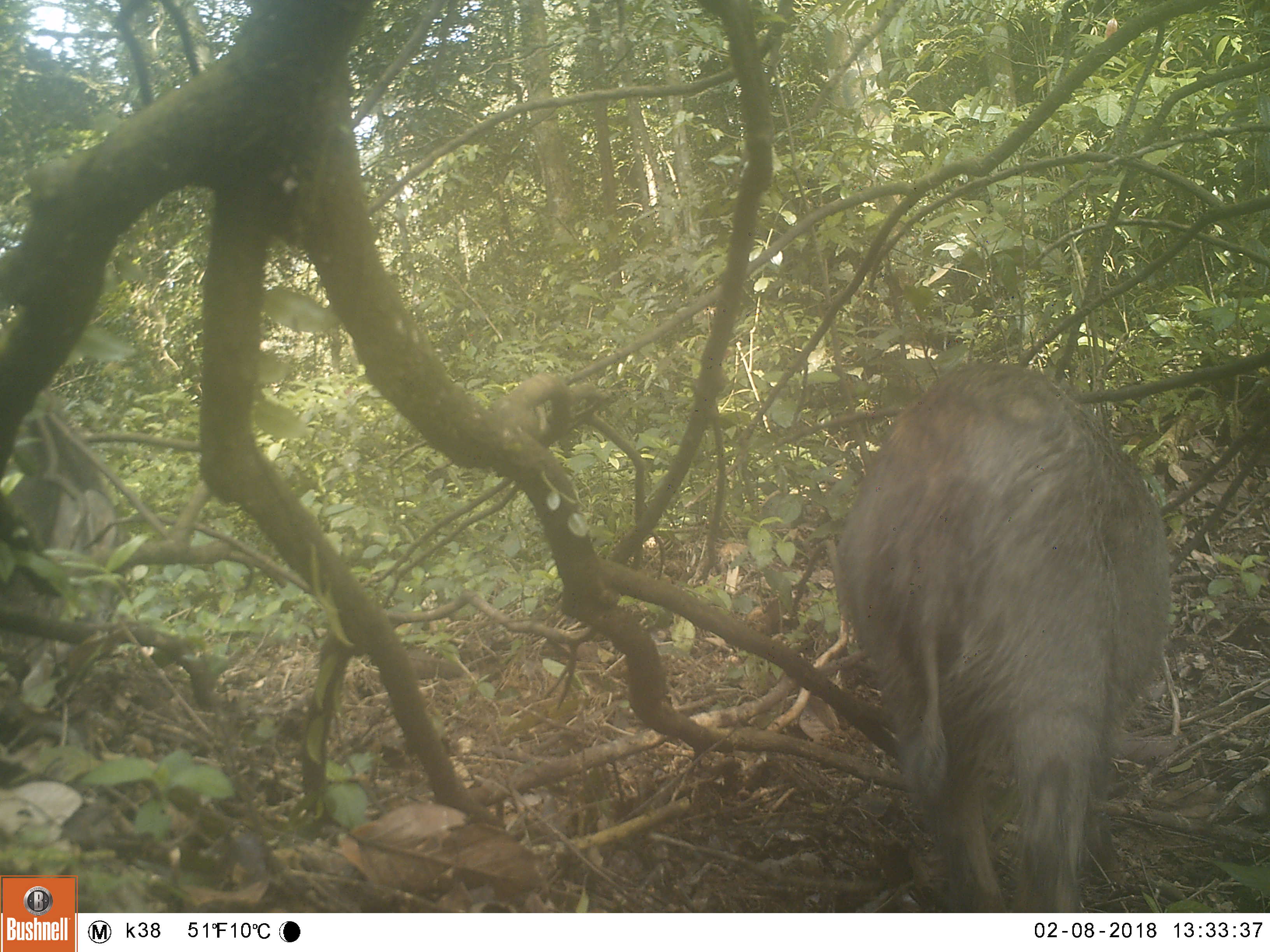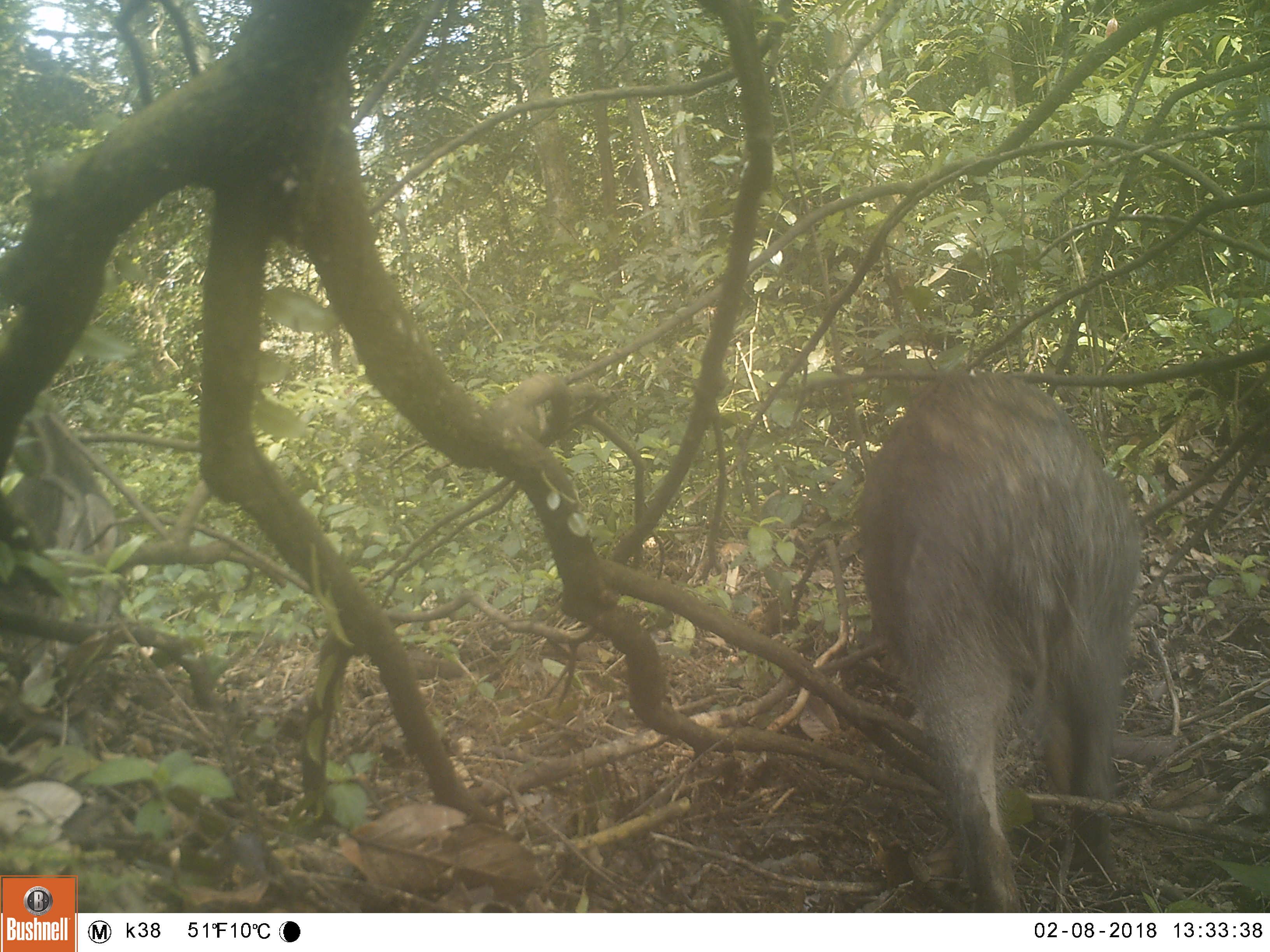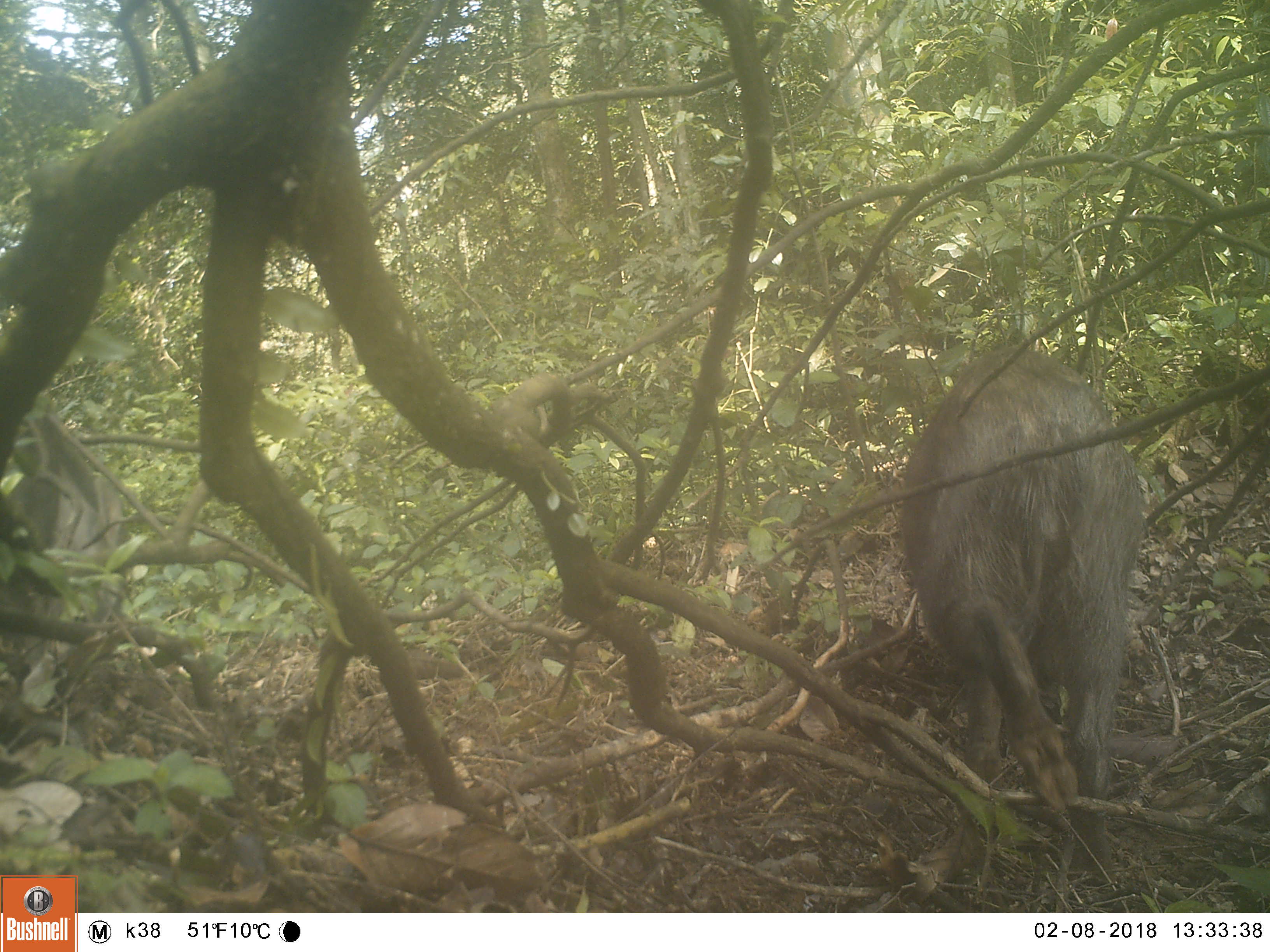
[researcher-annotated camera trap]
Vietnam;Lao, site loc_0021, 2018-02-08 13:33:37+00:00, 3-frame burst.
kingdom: Animalia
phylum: Chordata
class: Mammalia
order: Artiodactyla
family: Suidae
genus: Sus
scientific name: Sus scrofa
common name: eurasian wild pig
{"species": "eurasian wild pig (Sus scrofa)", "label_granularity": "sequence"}